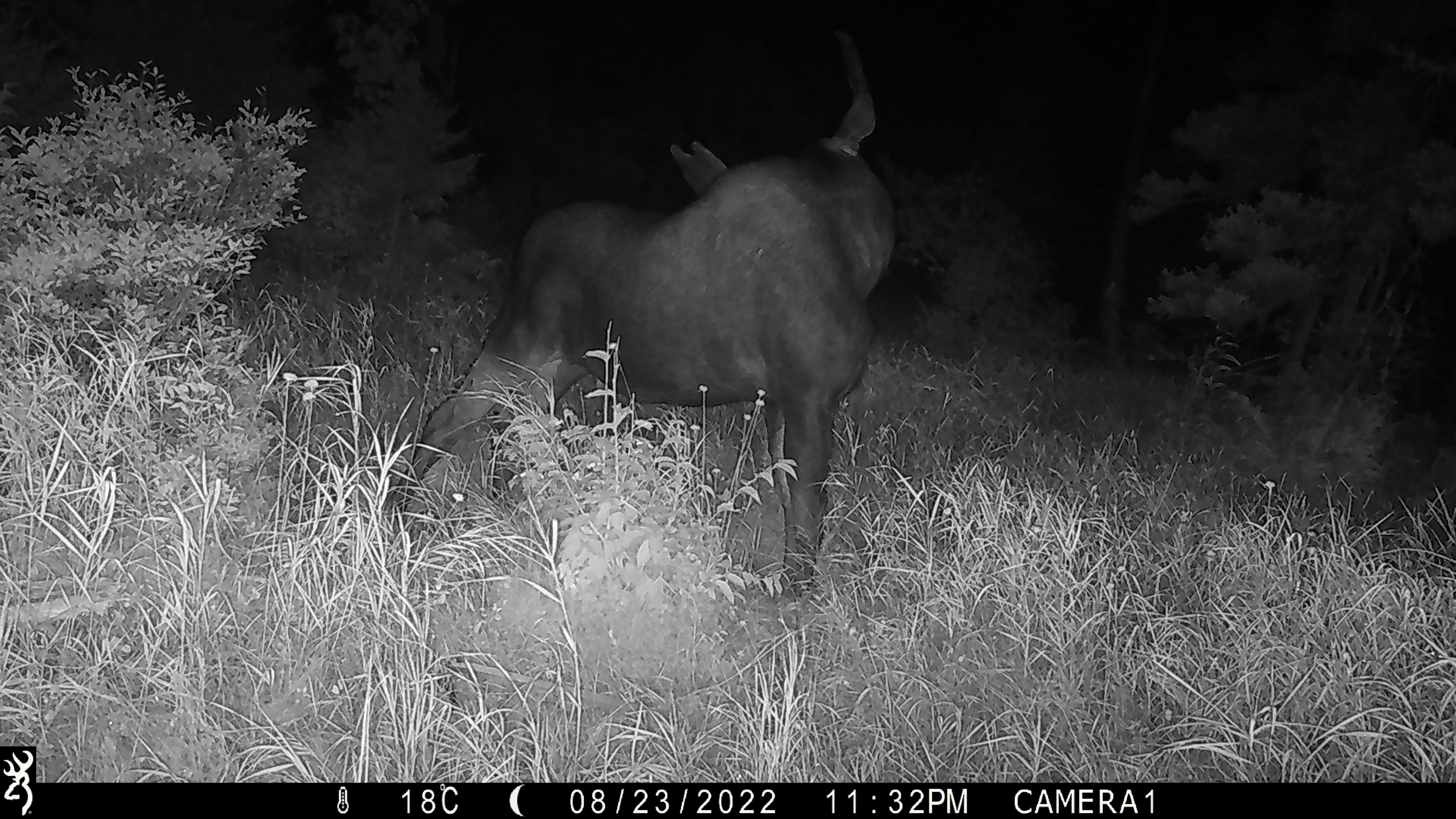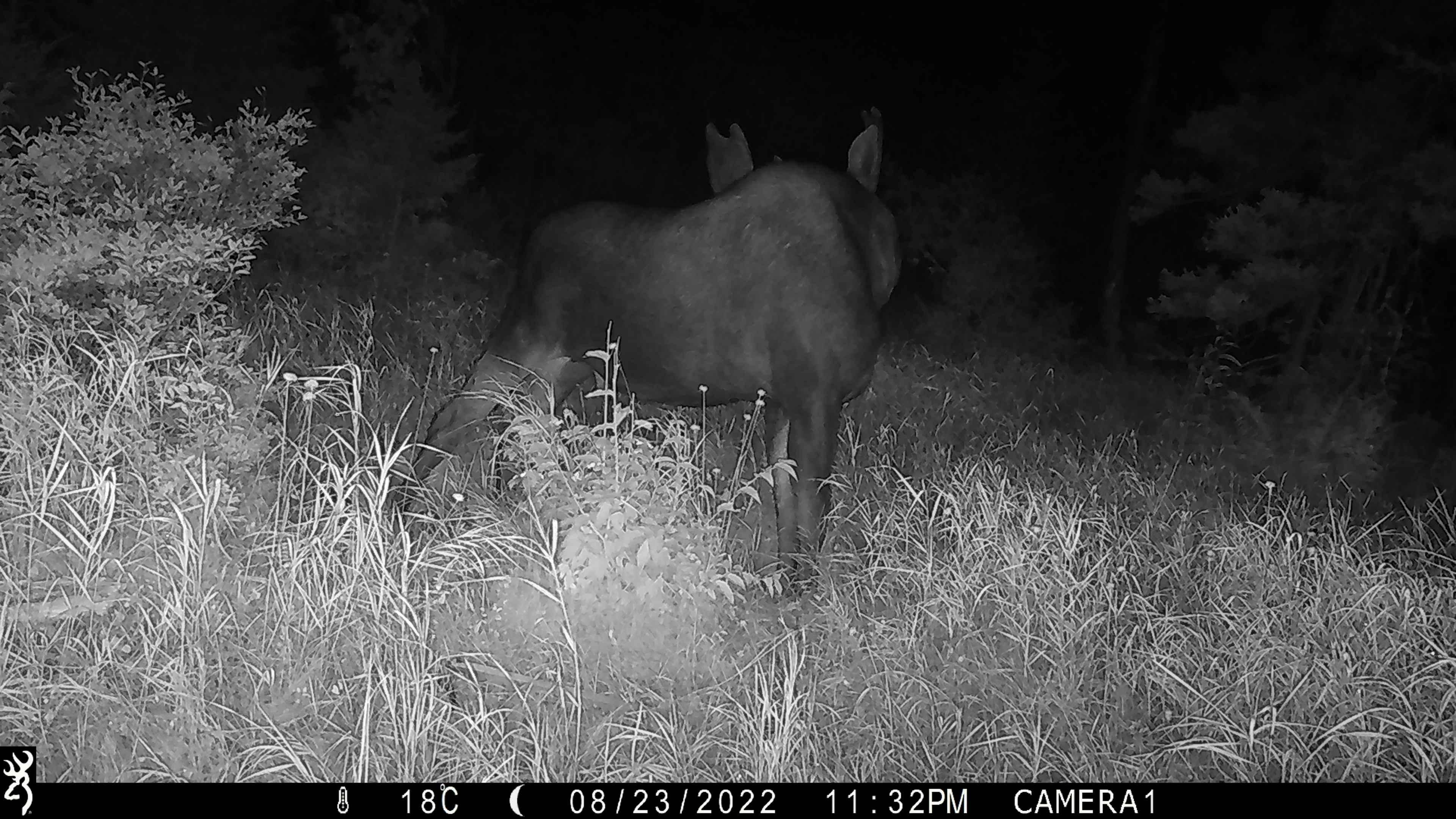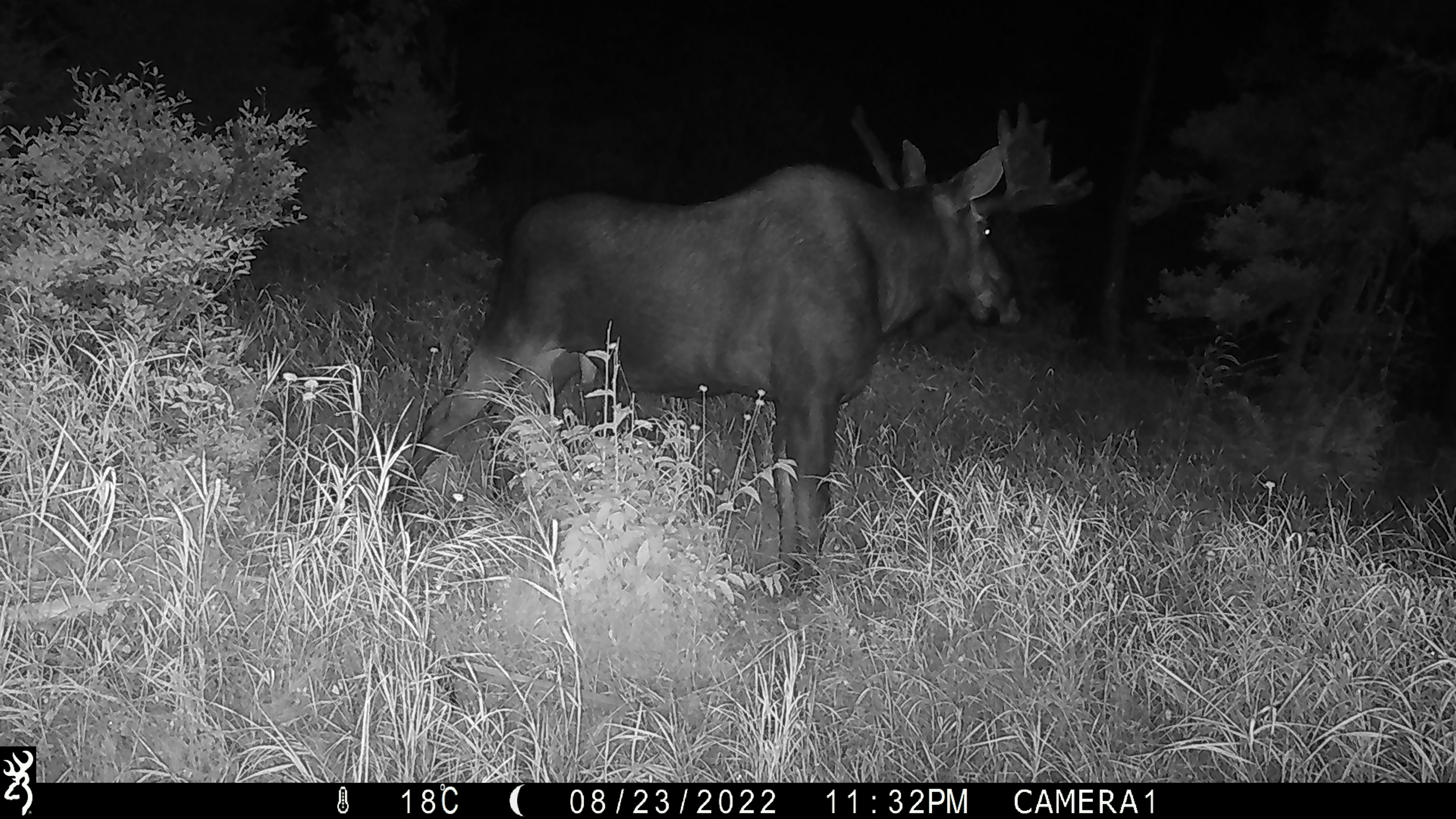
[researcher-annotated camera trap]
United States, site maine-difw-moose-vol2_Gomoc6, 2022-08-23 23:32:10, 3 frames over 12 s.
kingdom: Animalia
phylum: Chordata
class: Mammalia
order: Artiodactyla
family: Cervidae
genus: Alces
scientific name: Alces alces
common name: moose